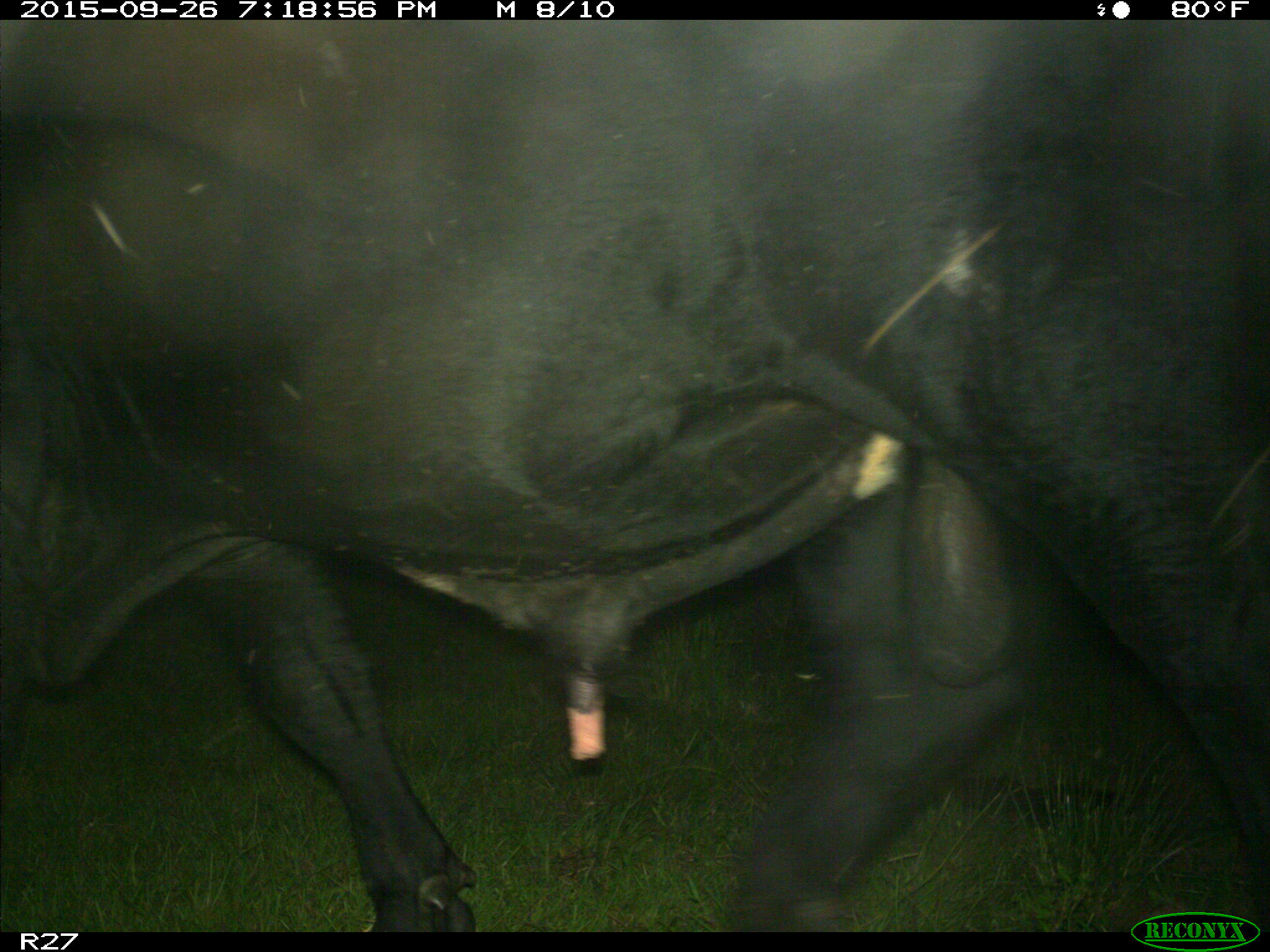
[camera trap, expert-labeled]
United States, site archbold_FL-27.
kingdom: Animalia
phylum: Chordata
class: Mammalia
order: Artiodactyla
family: Bovidae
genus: Bos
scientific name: Bos taurus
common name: domestic cow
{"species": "Bos taurus (domestic cow)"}